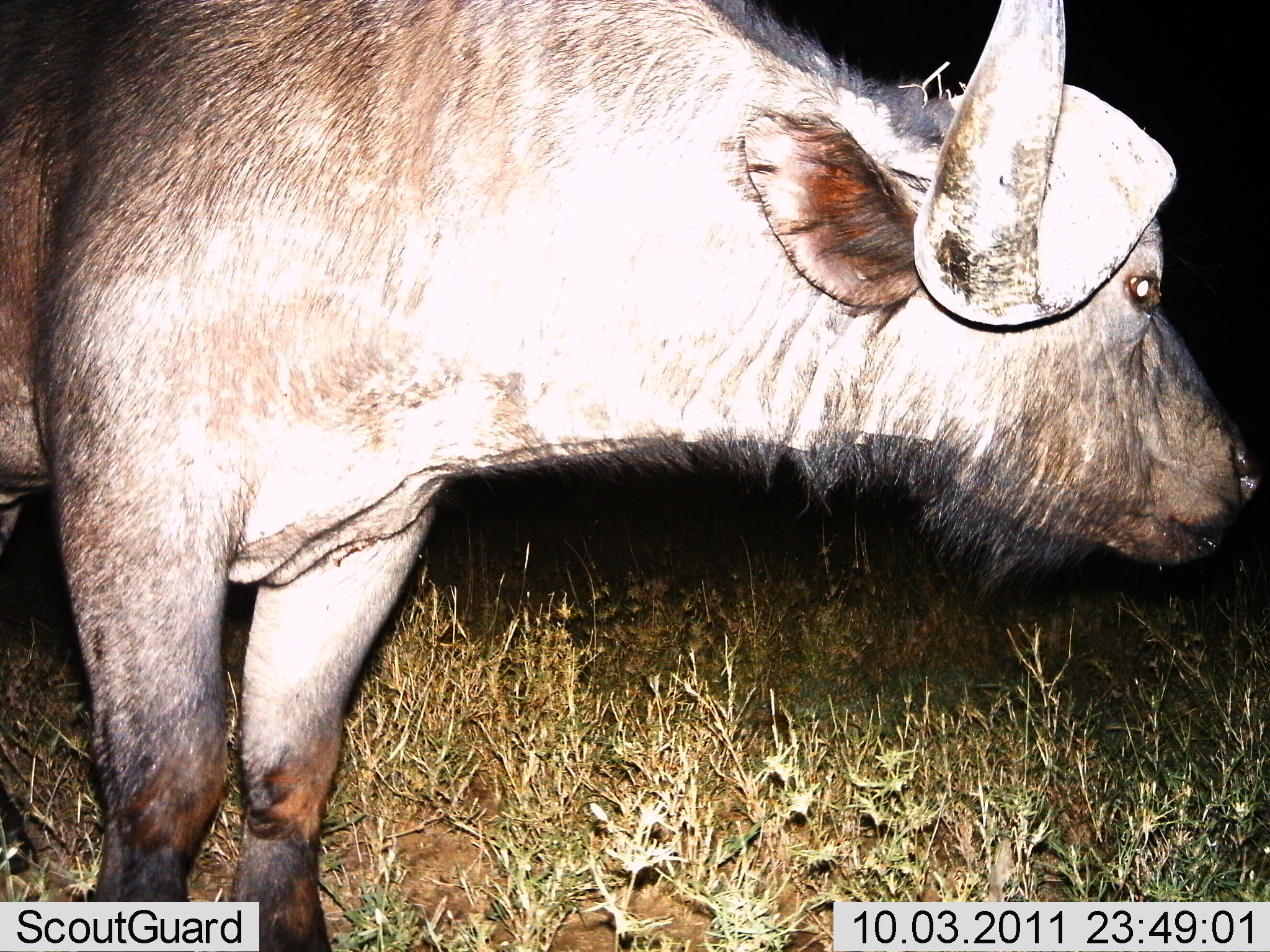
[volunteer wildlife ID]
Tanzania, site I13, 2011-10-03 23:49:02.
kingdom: Animalia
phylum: Chordata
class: Mammalia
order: Artiodactyla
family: Bovidae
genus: Syncerus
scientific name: Syncerus caffer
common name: cape buffalo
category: buffalo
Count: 1.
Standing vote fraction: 90%.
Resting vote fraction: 10%.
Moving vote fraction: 10%.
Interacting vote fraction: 0%.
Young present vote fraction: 0%.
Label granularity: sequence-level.